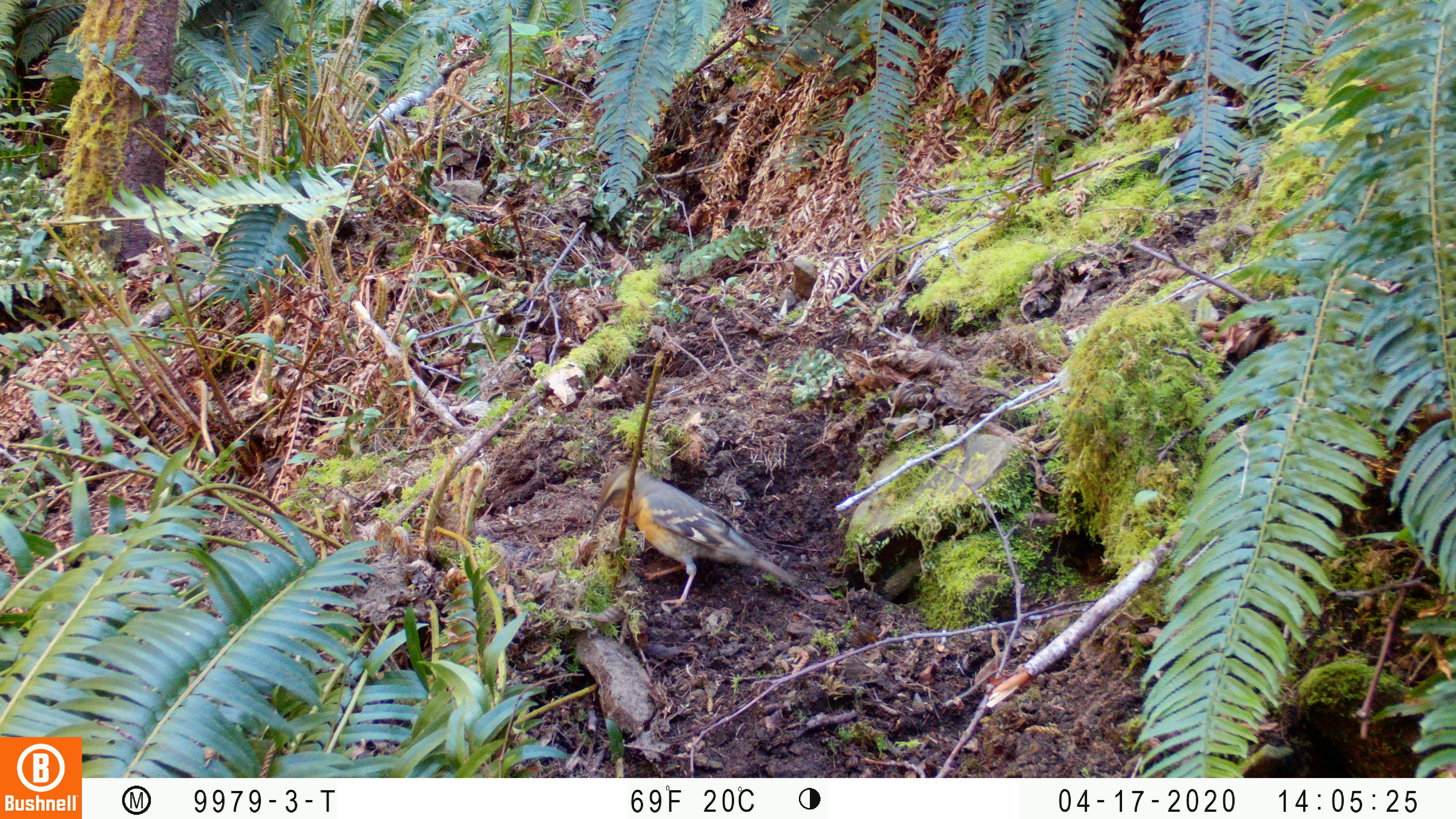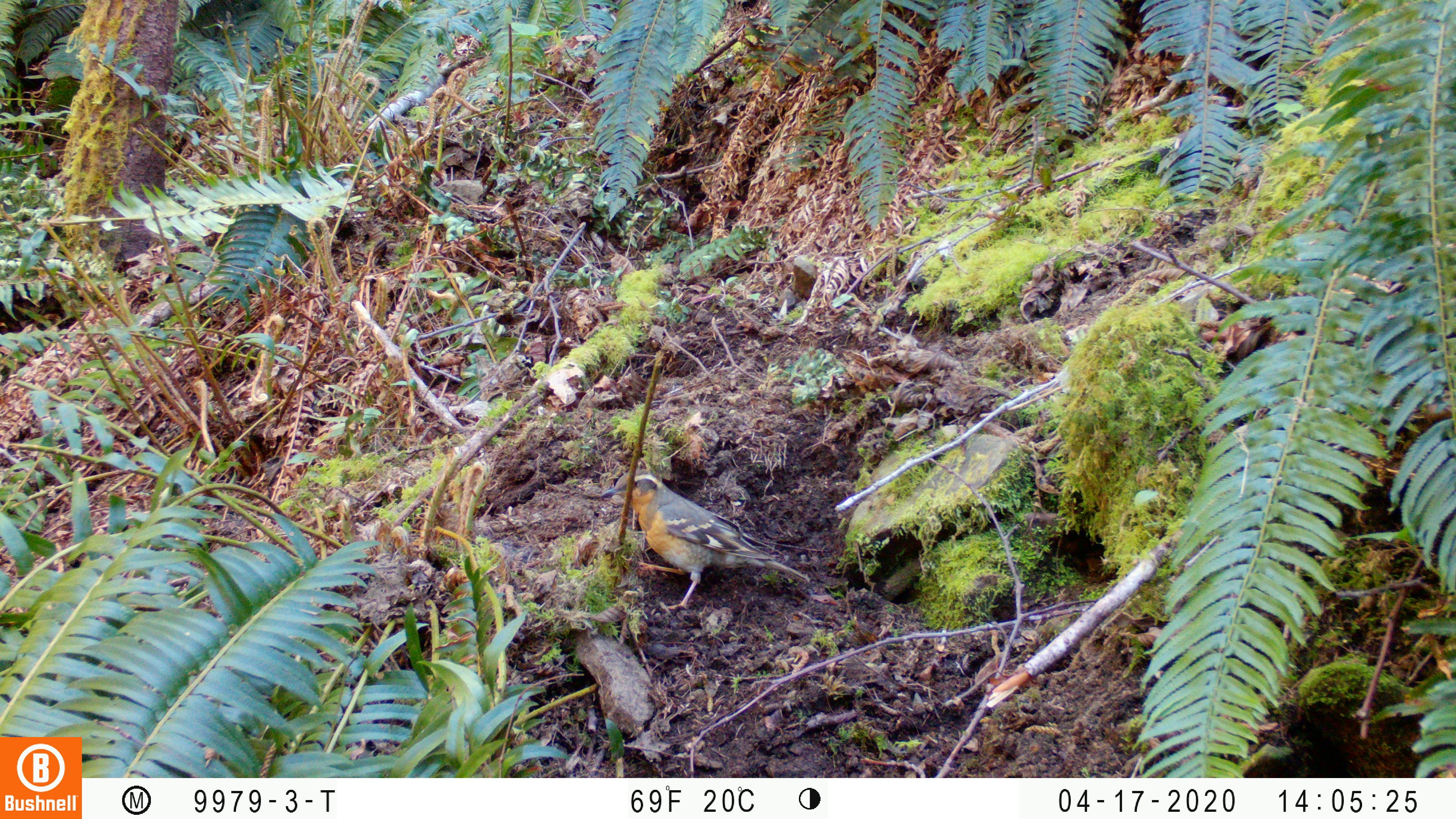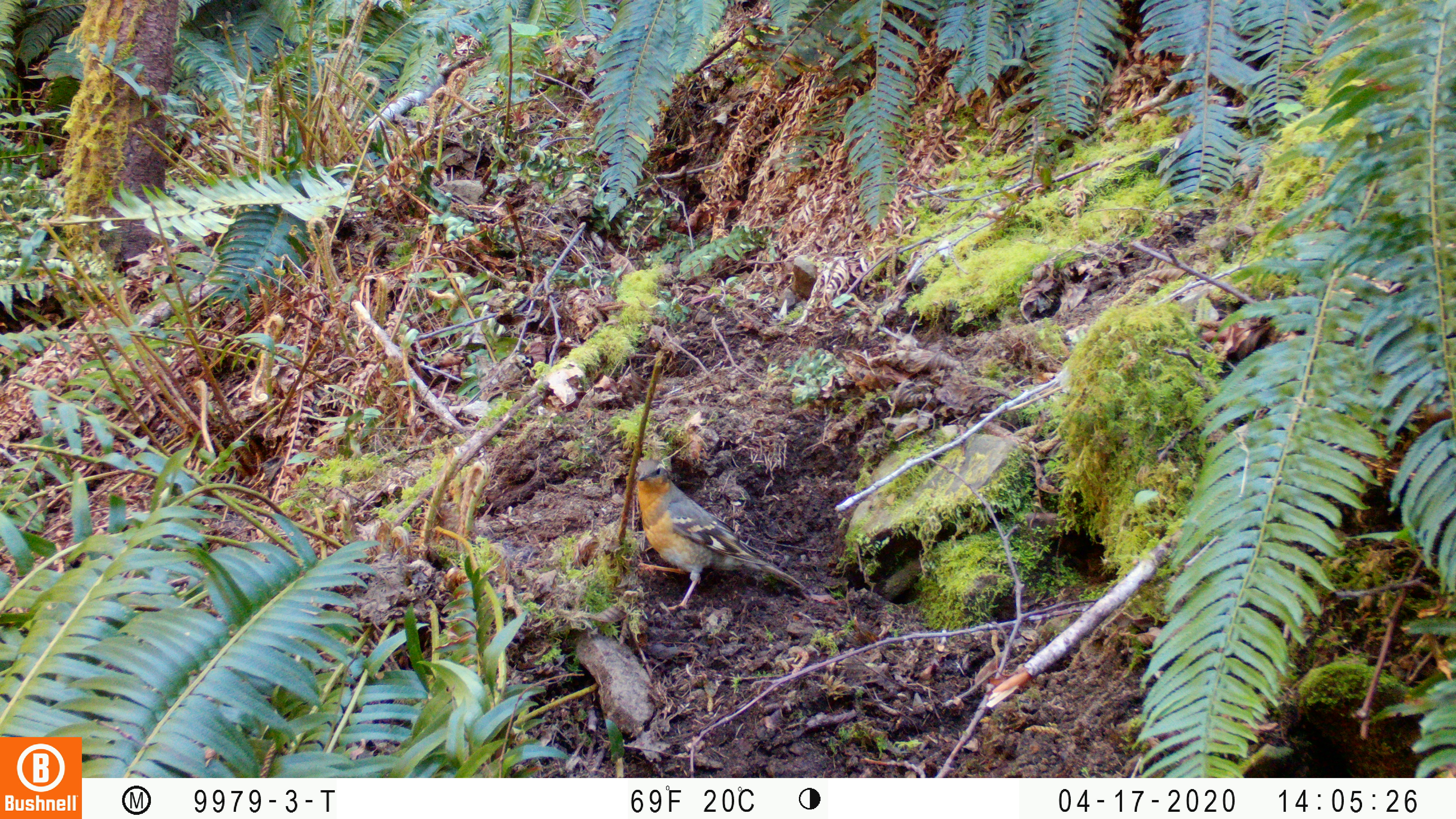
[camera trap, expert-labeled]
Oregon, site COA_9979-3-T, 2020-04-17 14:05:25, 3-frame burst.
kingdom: Animalia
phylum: Chordata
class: Aves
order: Passeriformes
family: Turdidae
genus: Ixoreus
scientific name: Ixoreus naevius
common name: varied thrush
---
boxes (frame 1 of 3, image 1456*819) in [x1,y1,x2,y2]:
varied thrush: [599,468,794,593]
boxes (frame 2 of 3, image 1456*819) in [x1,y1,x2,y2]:
varied thrush: [610,472,801,611]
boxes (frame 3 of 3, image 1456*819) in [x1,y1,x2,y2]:
varied thrush: [630,458,801,608]